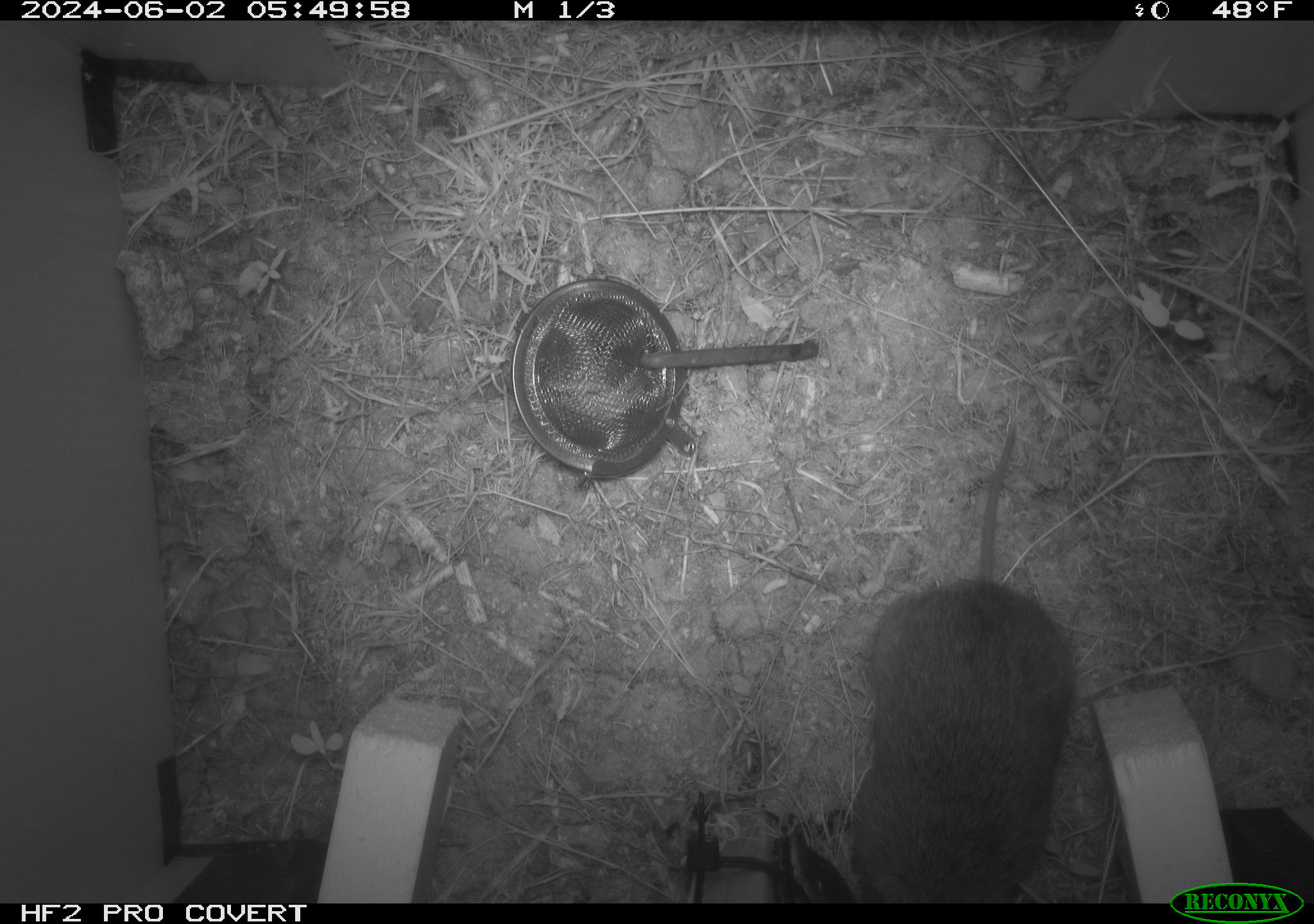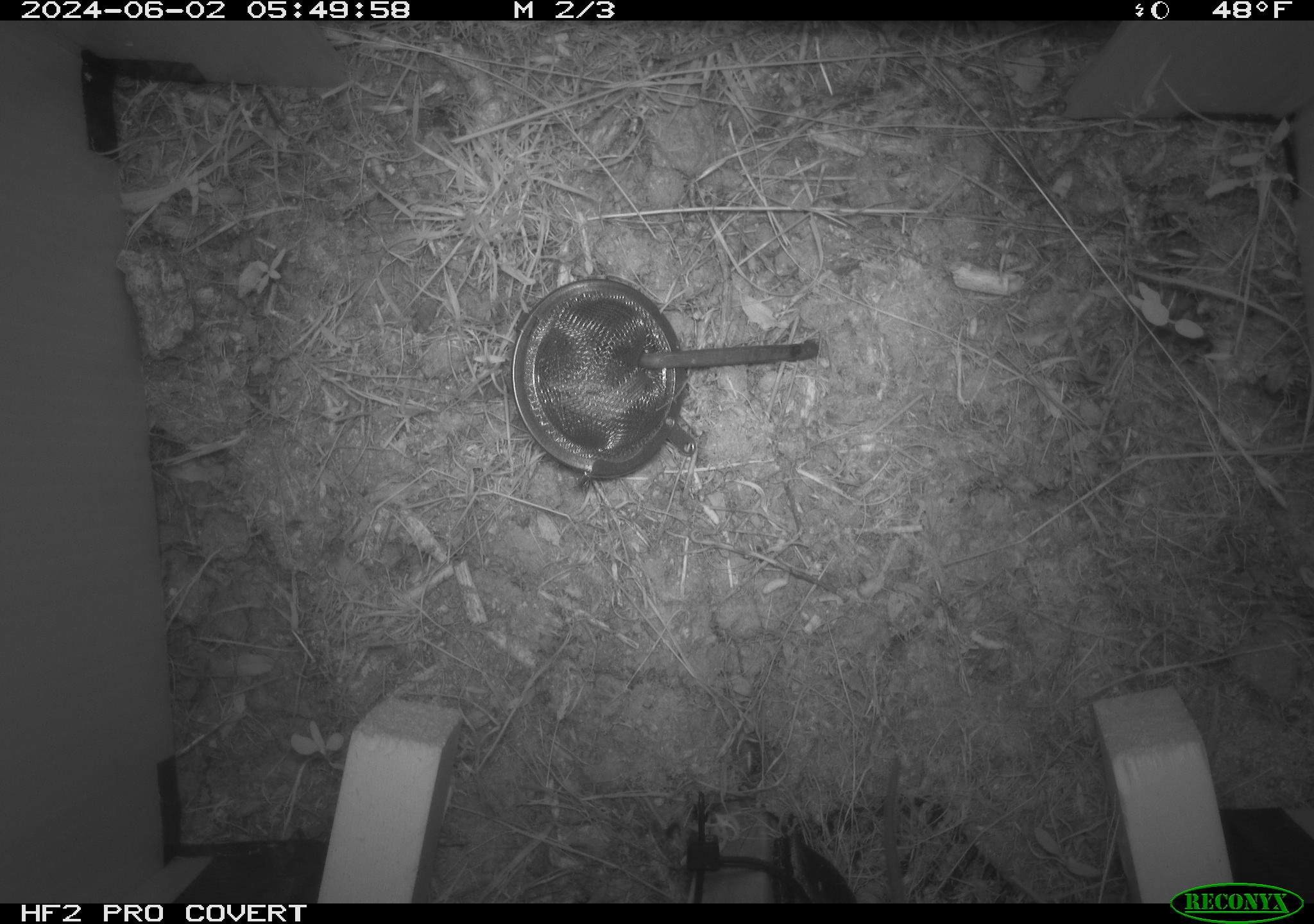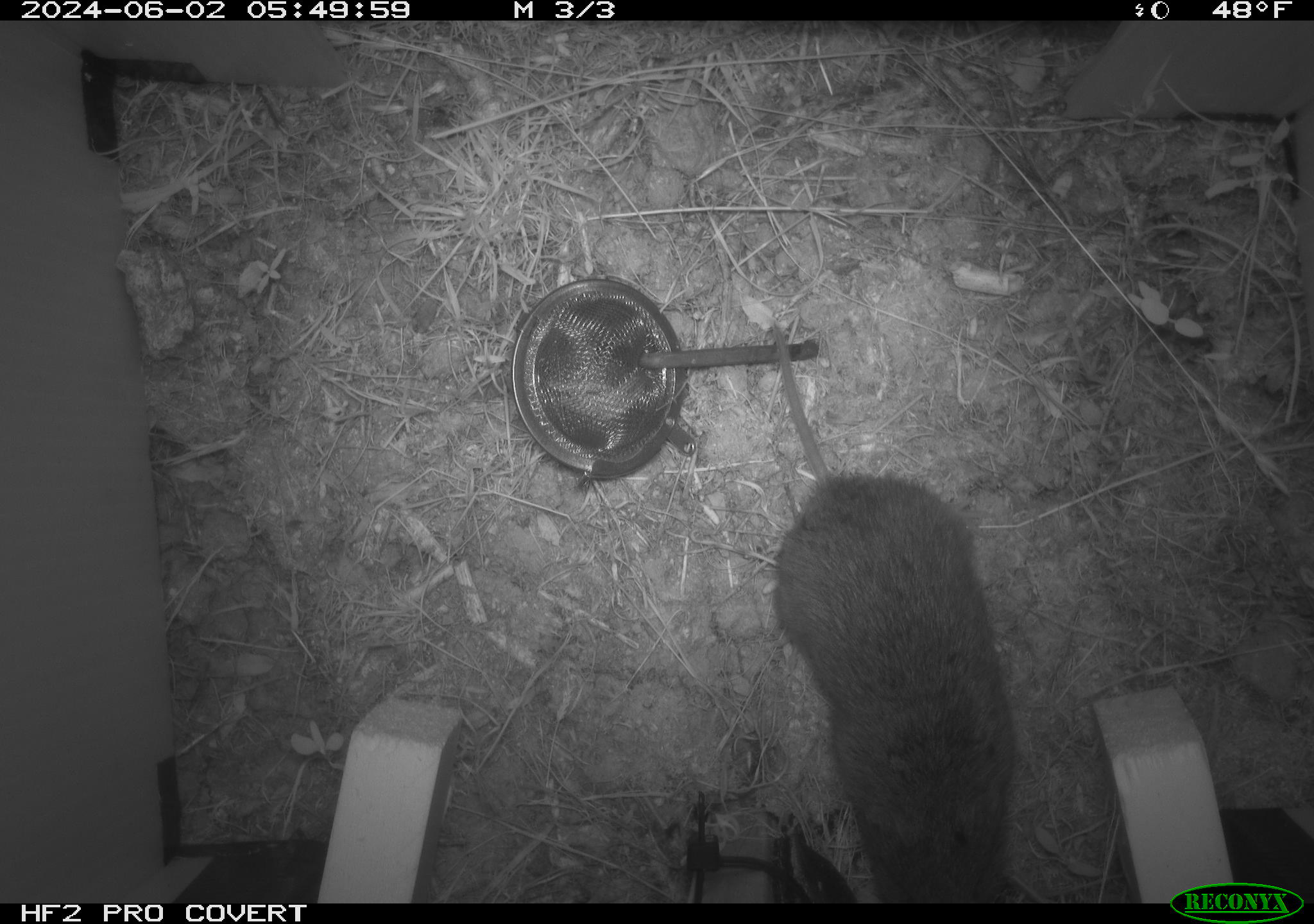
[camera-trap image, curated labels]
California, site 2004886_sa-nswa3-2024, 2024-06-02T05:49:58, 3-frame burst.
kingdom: Animalia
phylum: Chordata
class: Mammalia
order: Rodentia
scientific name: Rodentia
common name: rodent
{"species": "rodent (Rodentia)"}